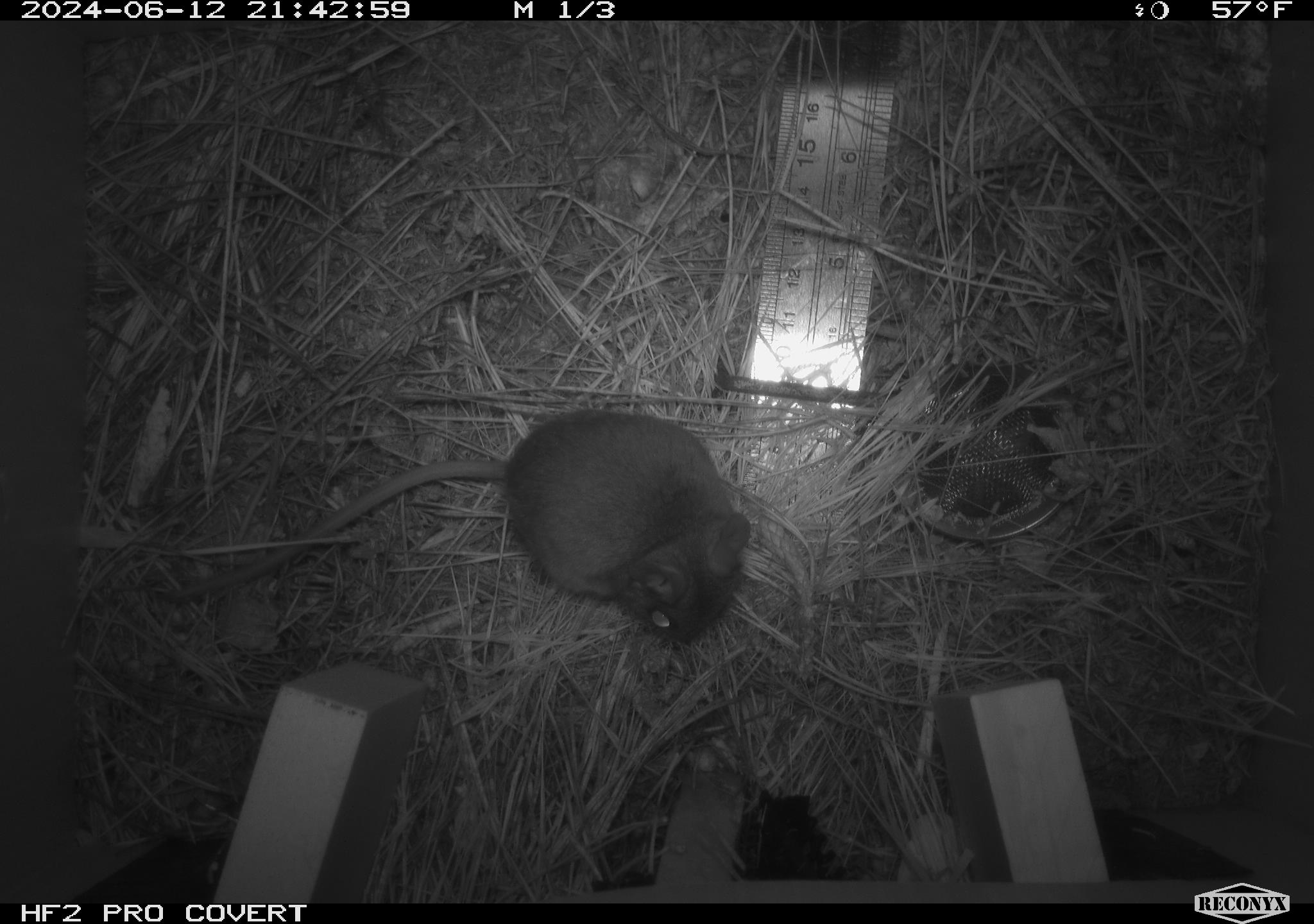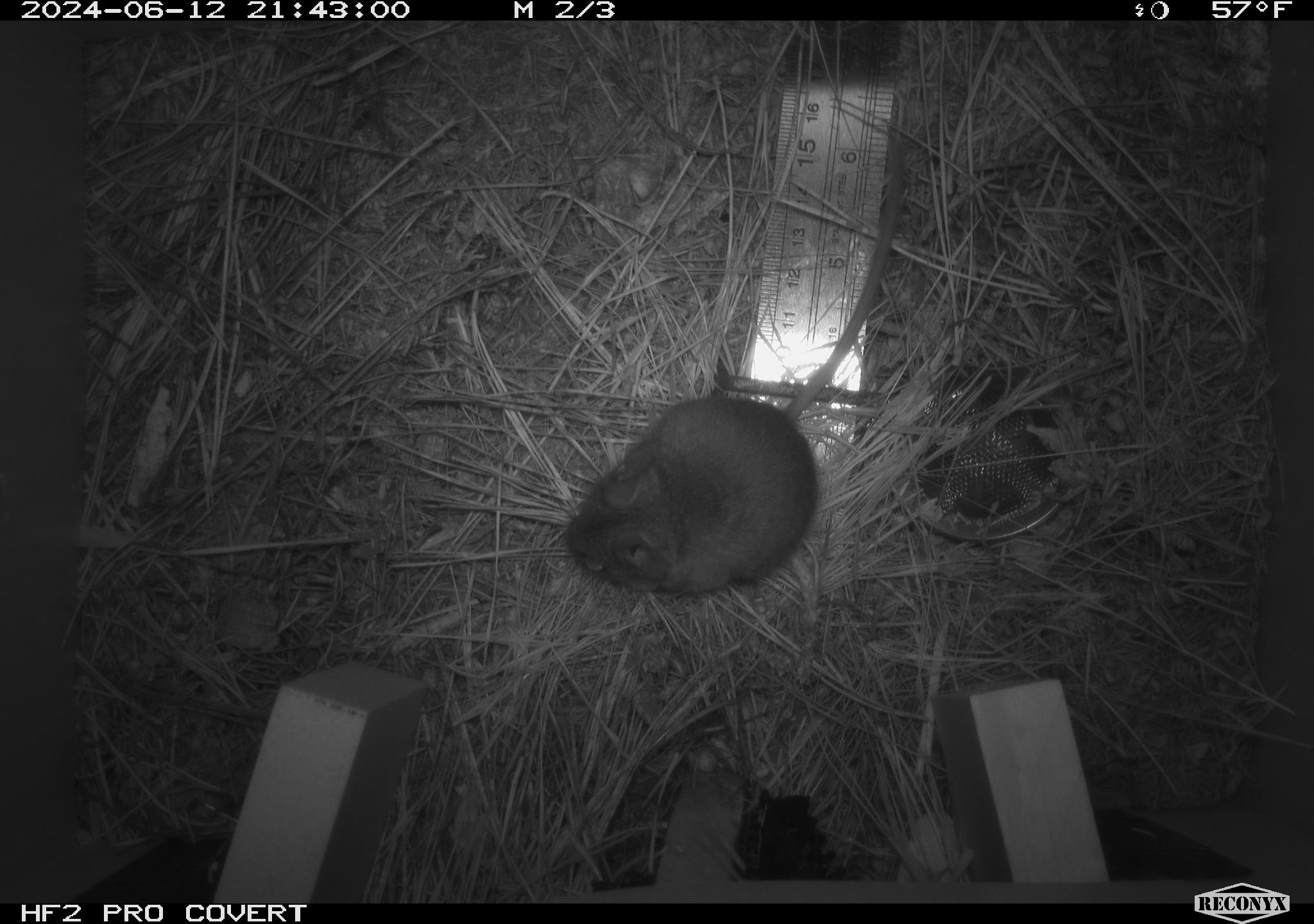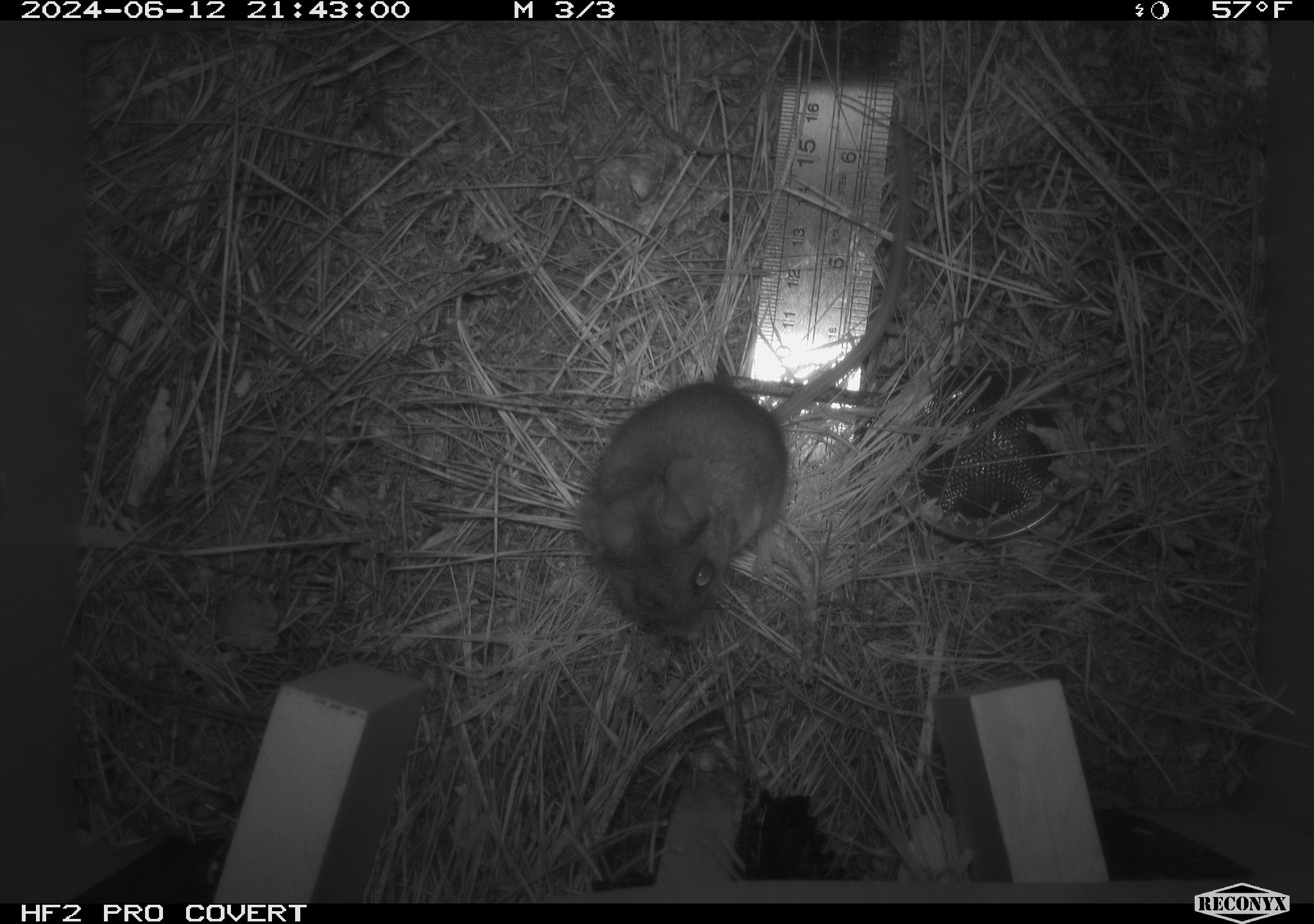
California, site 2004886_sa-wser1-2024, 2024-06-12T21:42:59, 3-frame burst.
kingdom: Animalia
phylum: Chordata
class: Mammalia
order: Rodentia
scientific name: Rodentia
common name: mouse species